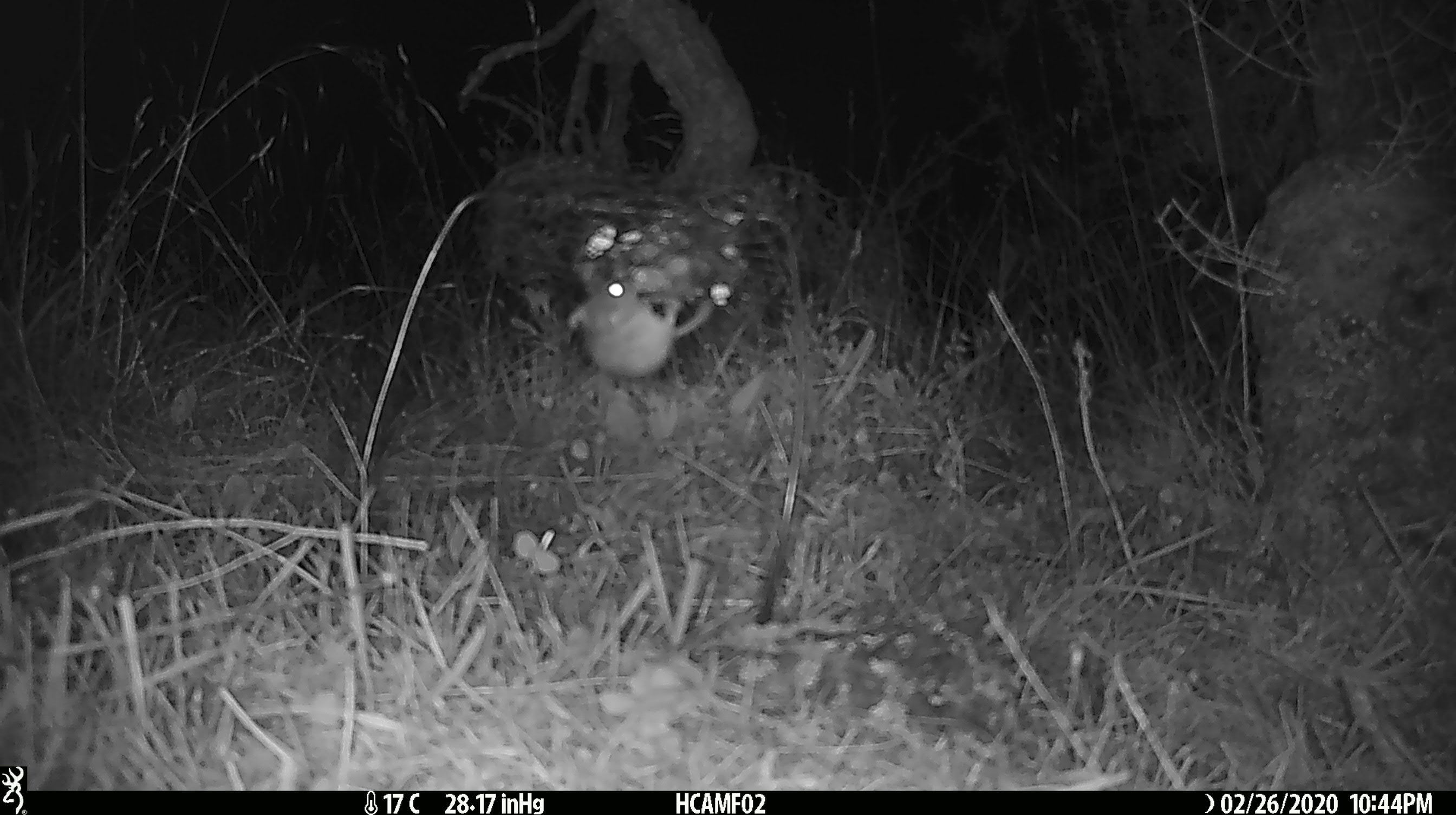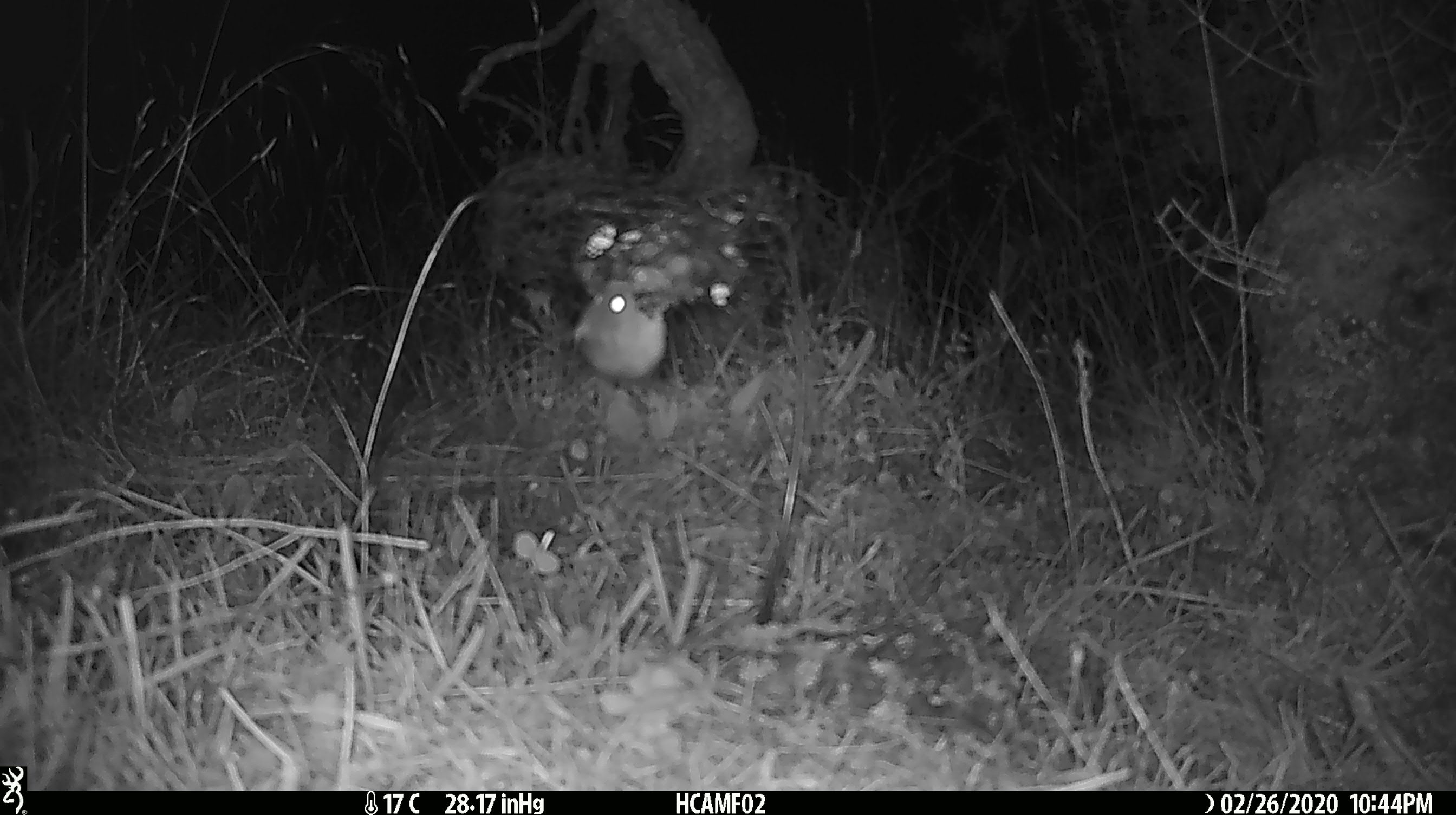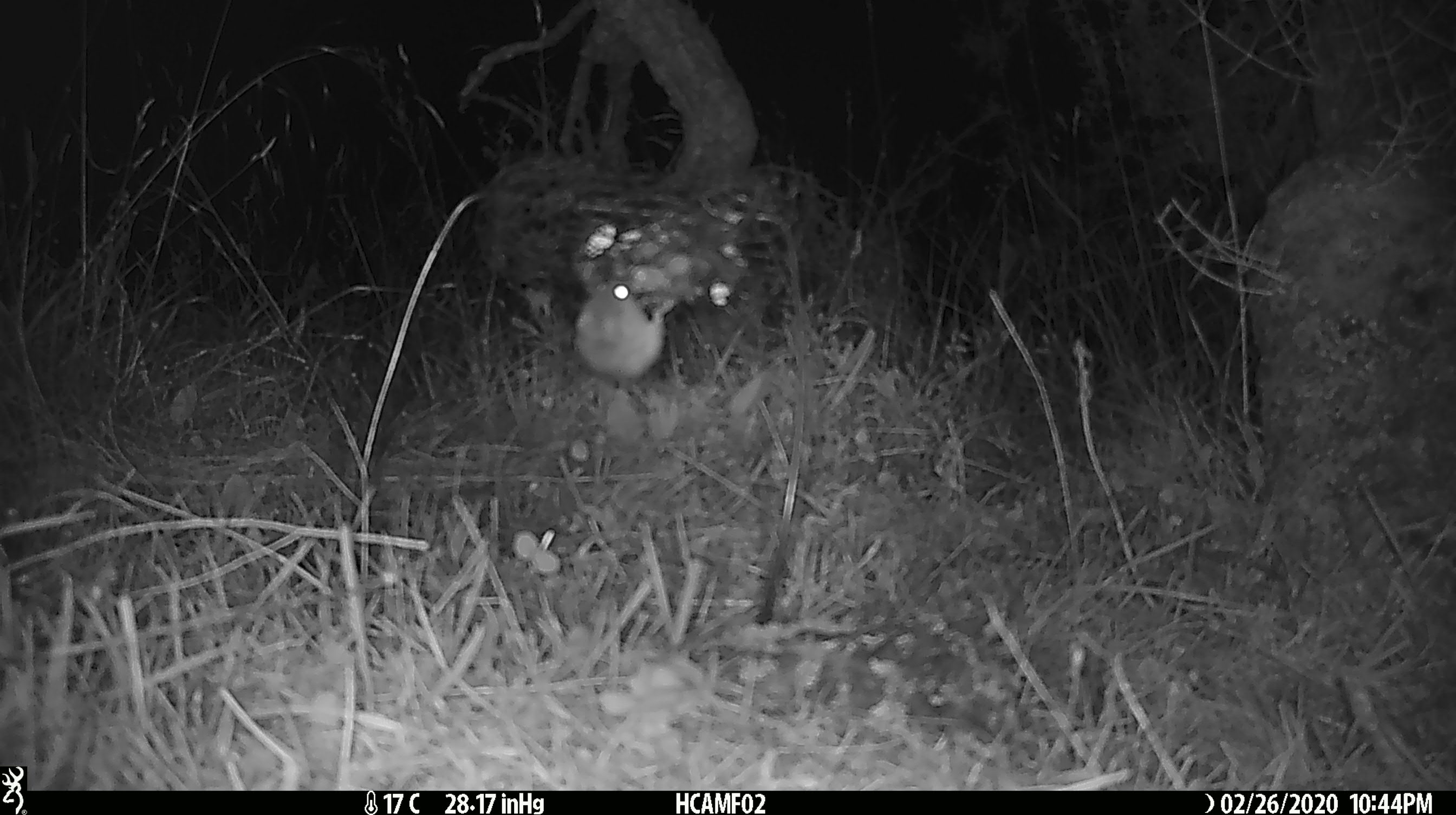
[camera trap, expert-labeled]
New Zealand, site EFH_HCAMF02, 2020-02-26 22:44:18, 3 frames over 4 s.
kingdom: Animalia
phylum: Chordata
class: Mammalia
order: Rodentia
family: Muridae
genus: Mus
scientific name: Mus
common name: mouse